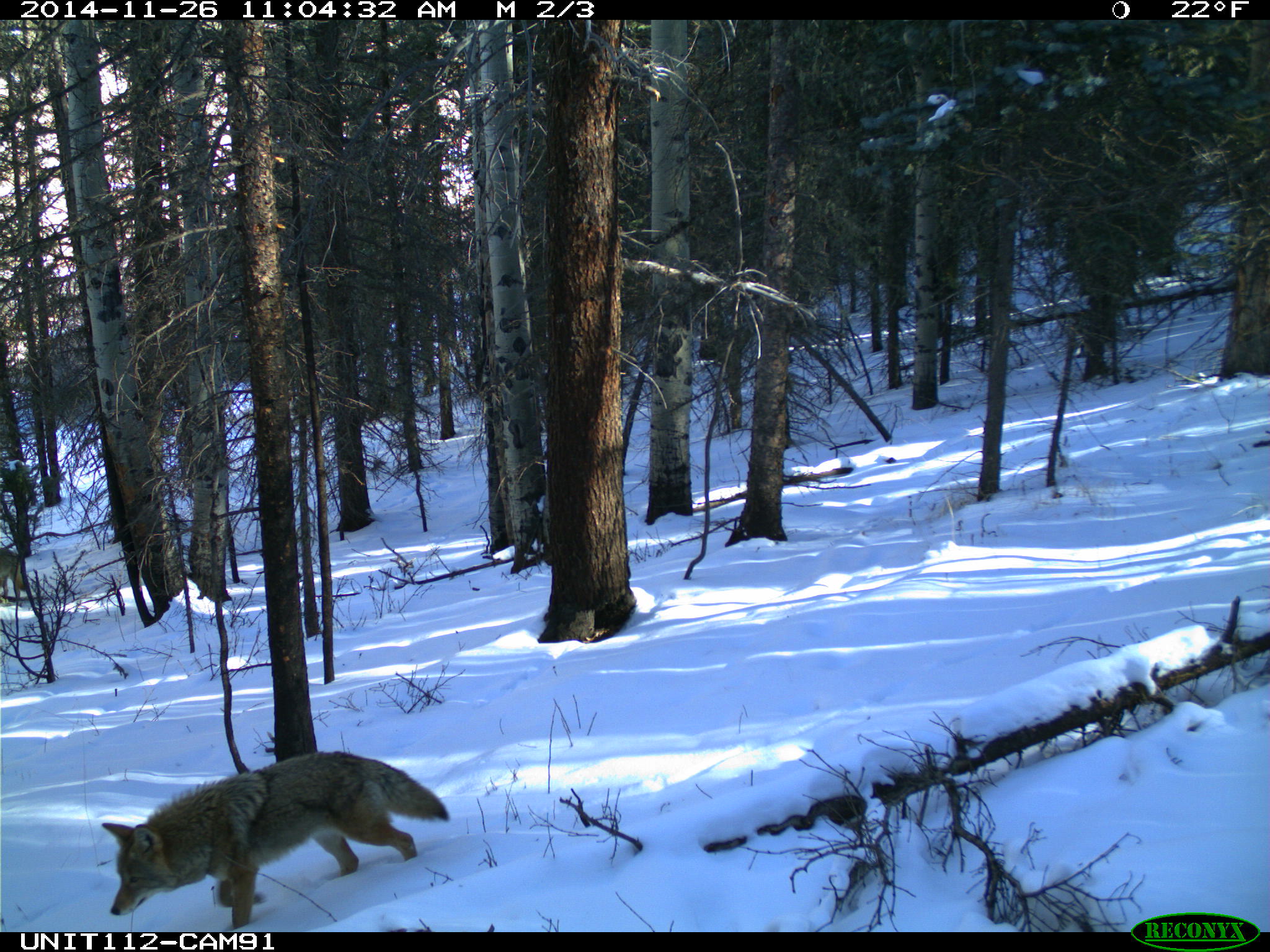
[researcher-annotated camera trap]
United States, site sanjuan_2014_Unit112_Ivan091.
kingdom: Animalia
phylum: Chordata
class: Mammalia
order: Carnivora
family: Canidae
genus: Canis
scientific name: Canis latrans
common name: coyote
Canis latrans (coyote).